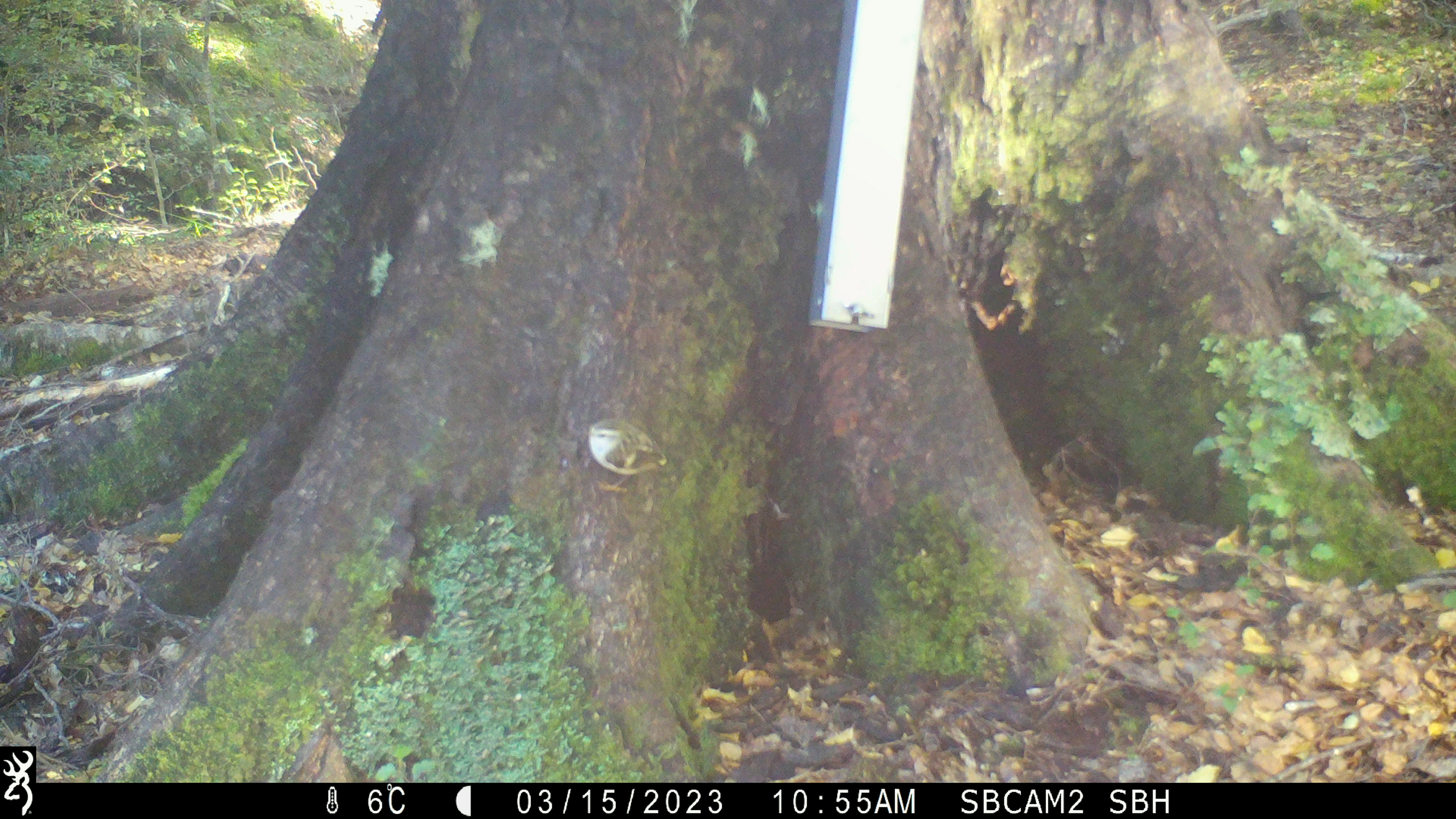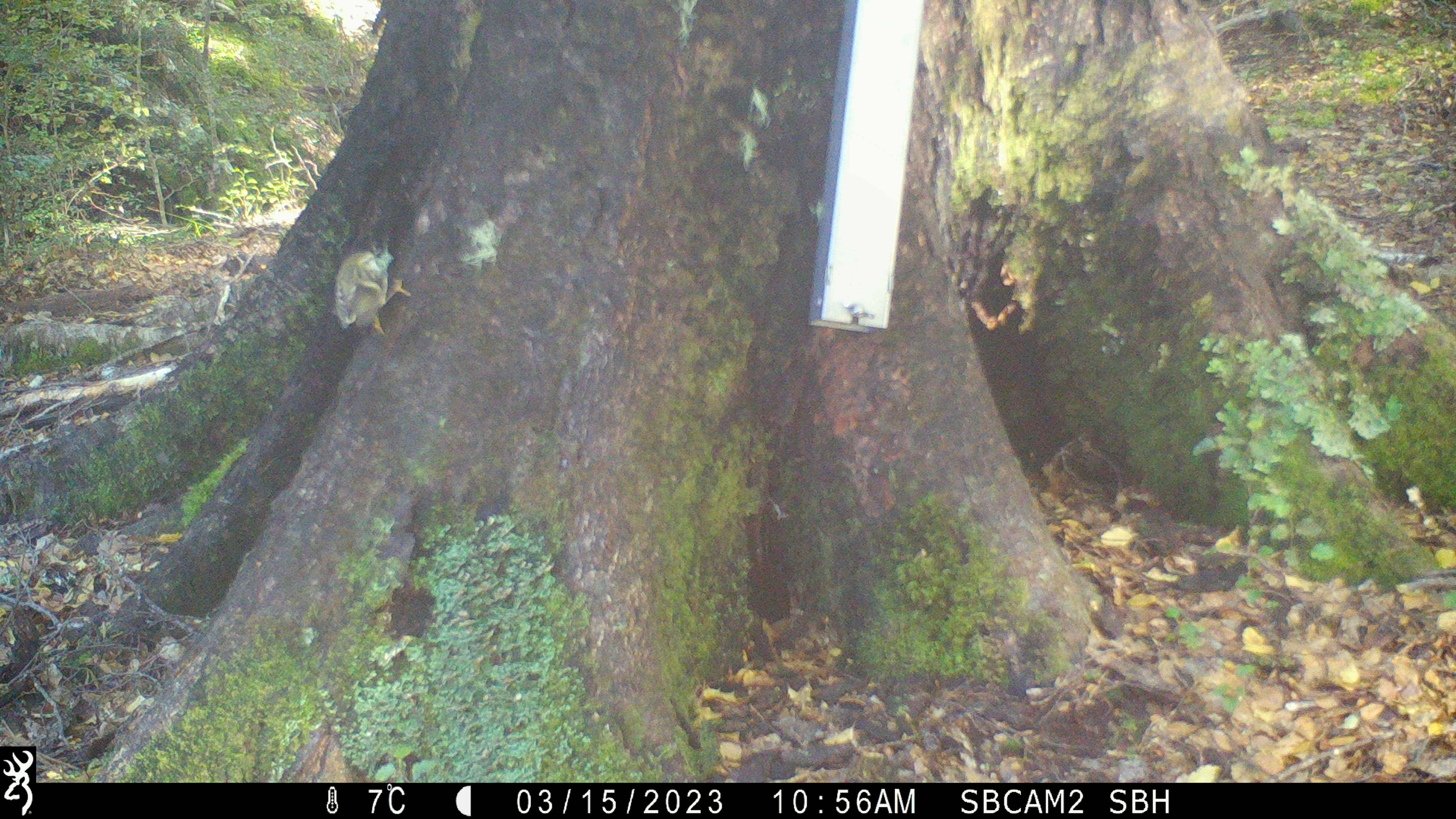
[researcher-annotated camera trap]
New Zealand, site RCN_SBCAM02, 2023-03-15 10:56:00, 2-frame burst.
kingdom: Animalia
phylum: Chordata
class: Aves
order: Passeriformes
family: Acanthisittidae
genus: Acanthisitta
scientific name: Acanthisitta chloris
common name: rifleman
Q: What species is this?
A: Rifleman (Acanthisitta chloris).